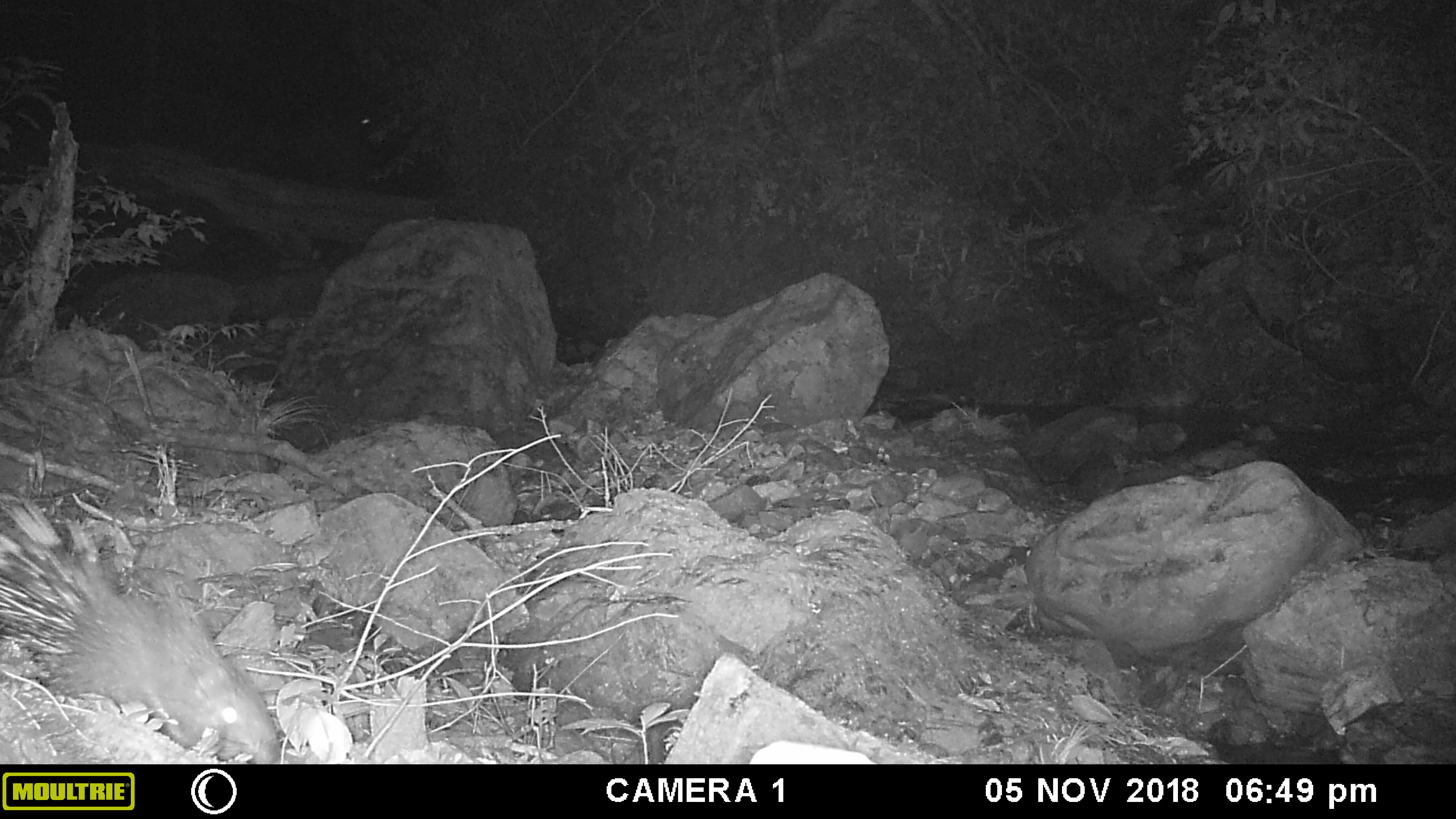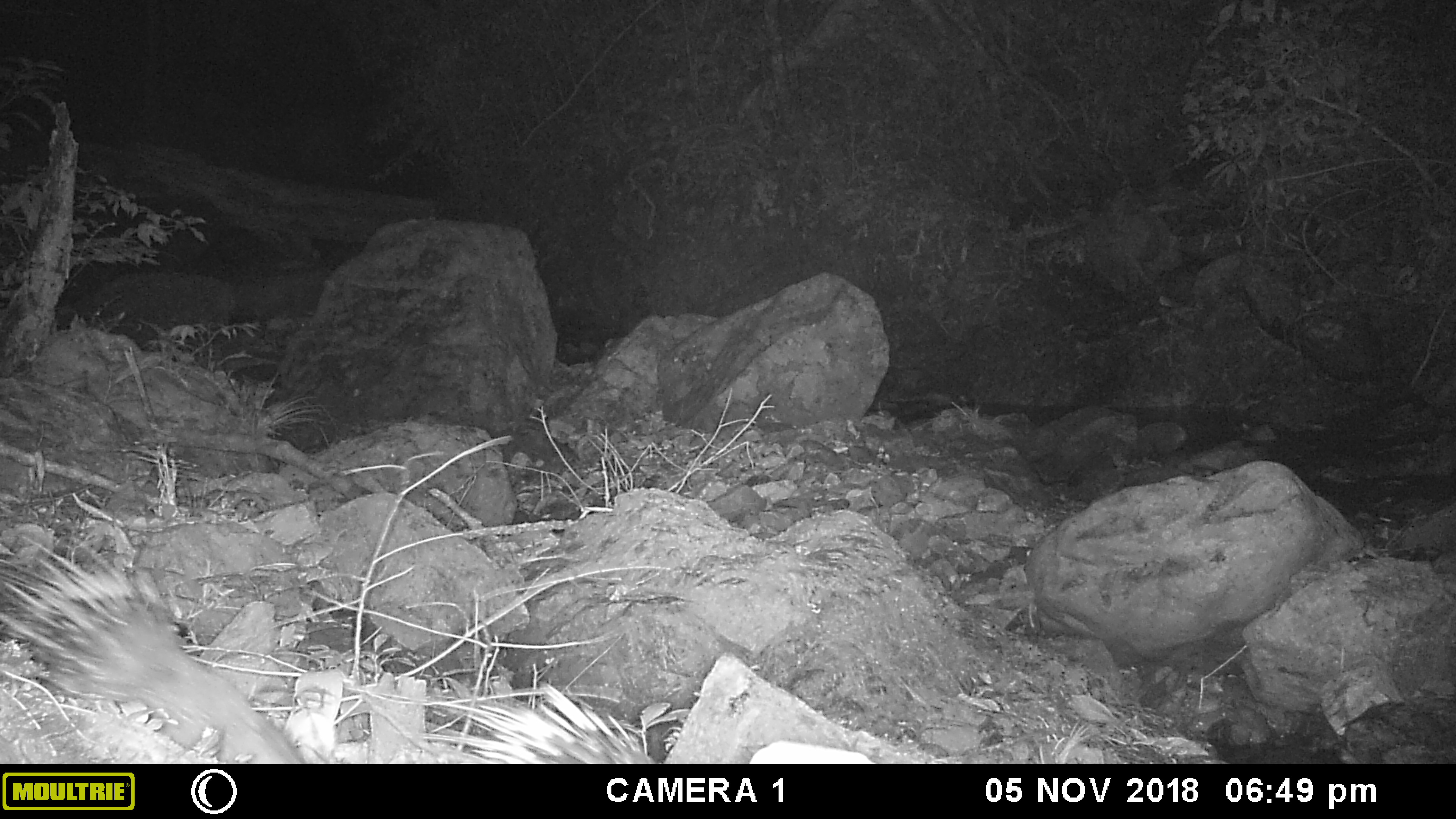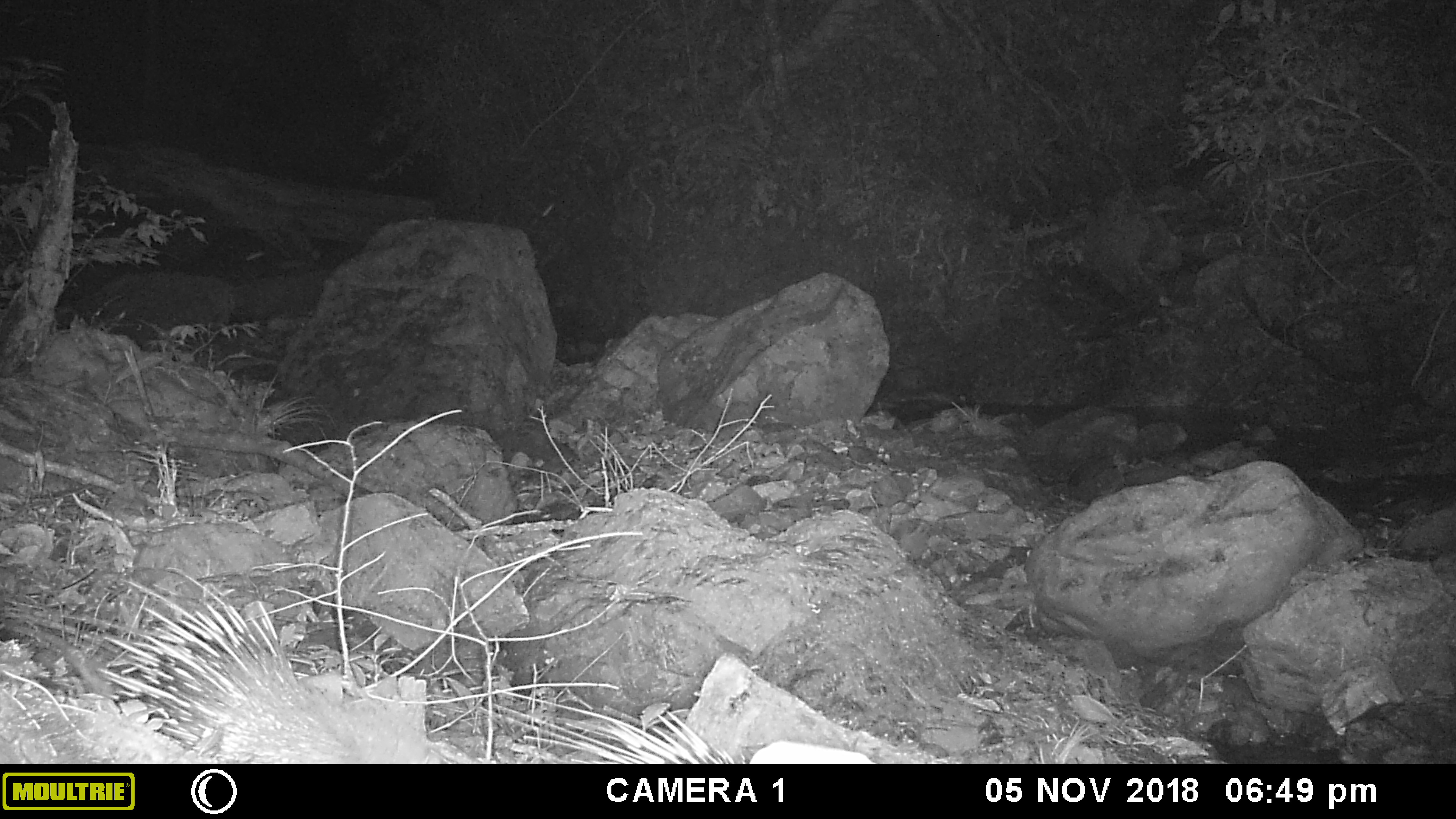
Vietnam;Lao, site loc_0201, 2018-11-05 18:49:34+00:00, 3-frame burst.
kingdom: Animalia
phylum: Chordata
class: Mammalia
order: Rodentia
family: Hystricidae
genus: Hystrix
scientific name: Hystrix brachyura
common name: malayan porcupine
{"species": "malayan porcupine (Hystrix brachyura)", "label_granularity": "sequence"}